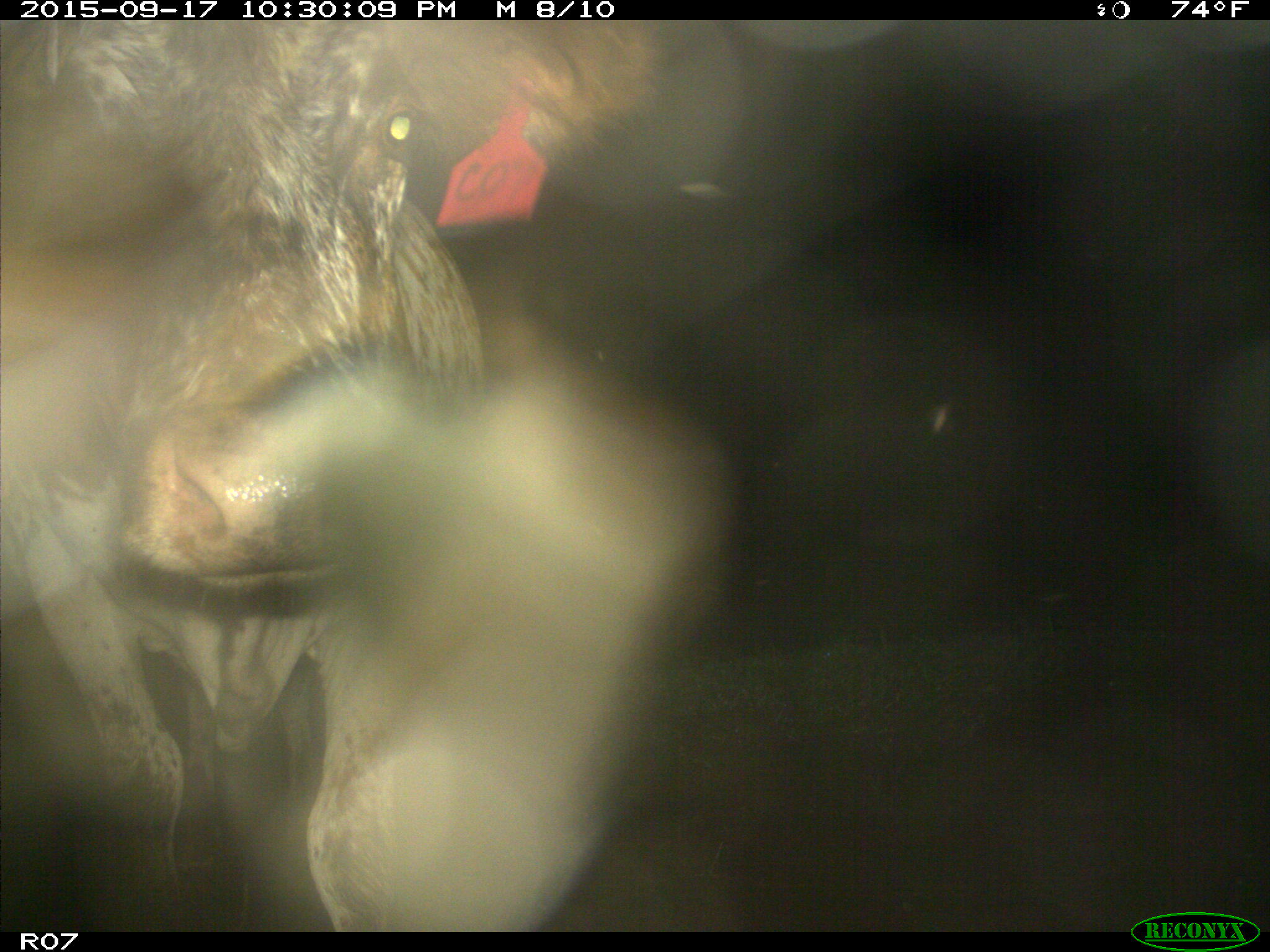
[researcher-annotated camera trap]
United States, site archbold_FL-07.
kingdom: Animalia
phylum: Chordata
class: Mammalia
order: Artiodactyla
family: Bovidae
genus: Bos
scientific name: Bos taurus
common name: domestic cow